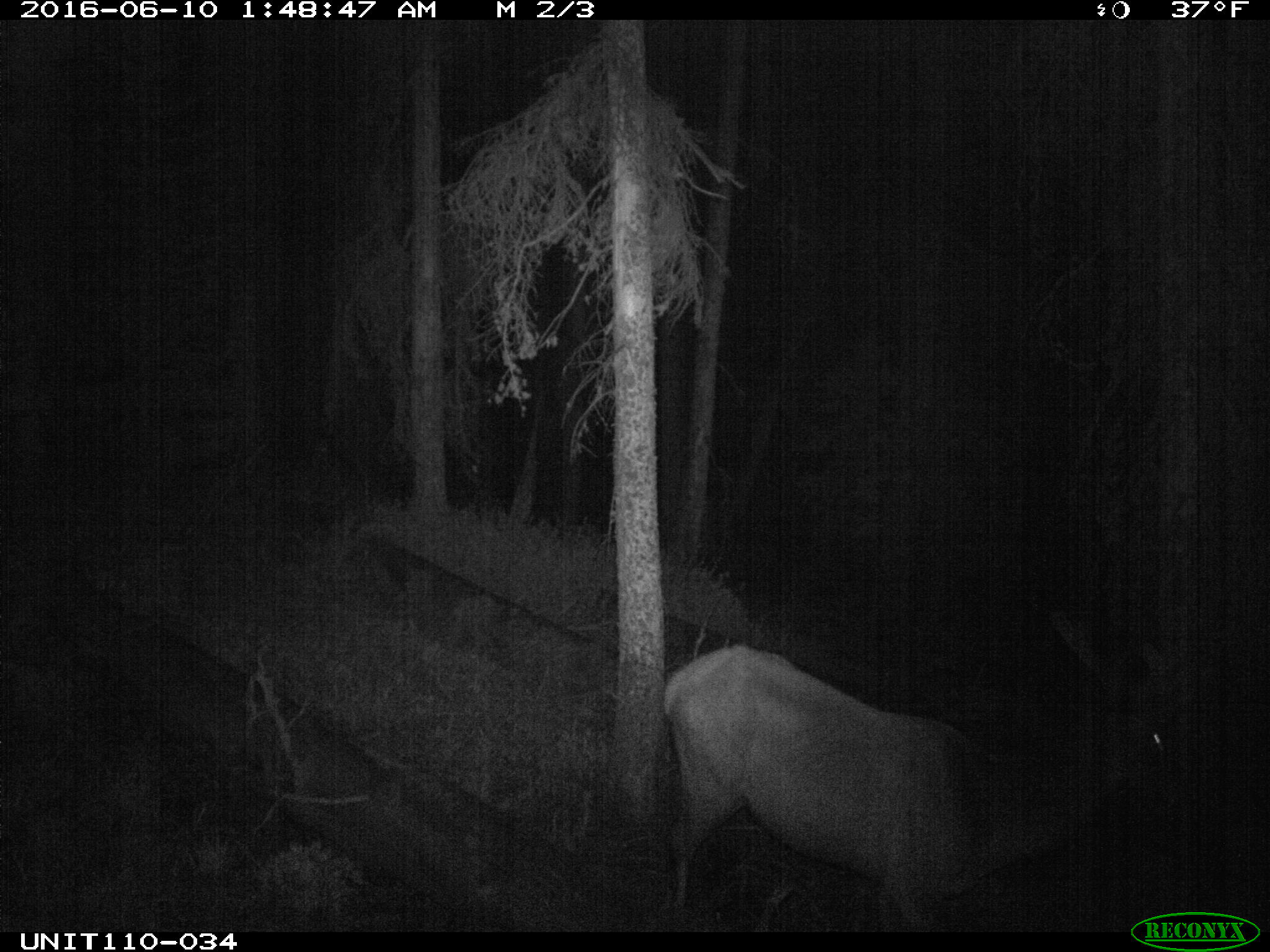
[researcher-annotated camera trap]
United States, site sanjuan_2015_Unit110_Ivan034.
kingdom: Animalia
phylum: Chordata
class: Mammalia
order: Artiodactyla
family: Cervidae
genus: Cervus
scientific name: Cervus elaphus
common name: red deer